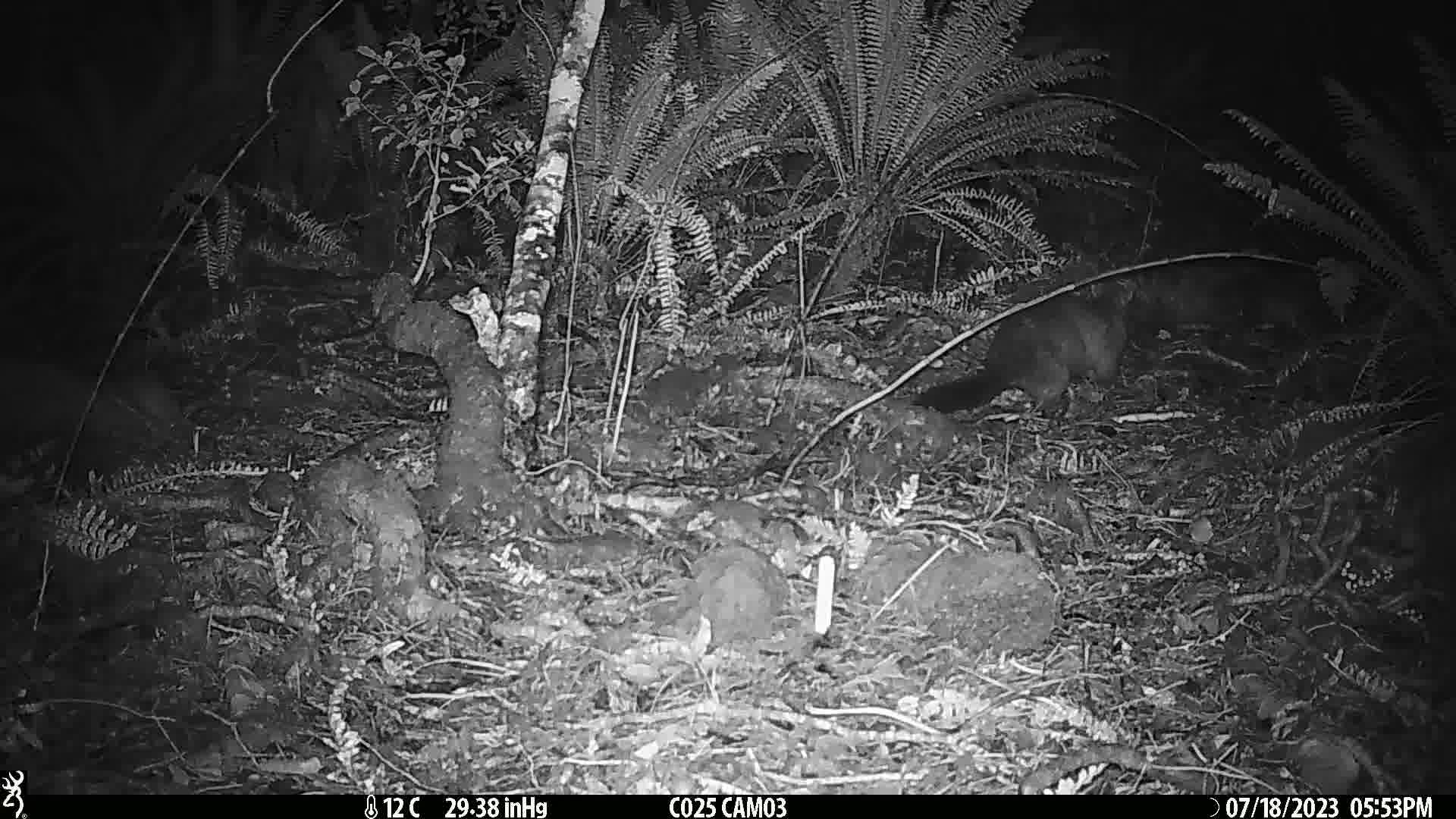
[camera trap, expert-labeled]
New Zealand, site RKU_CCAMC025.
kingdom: Animalia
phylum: Chordata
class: Mammalia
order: Diprotodontia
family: Phalangeridae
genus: Trichosurus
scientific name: Trichosurus vulpecula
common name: common brushtail possum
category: possum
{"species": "possum (common brushtail possum) (Trichosurus vulpecula)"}